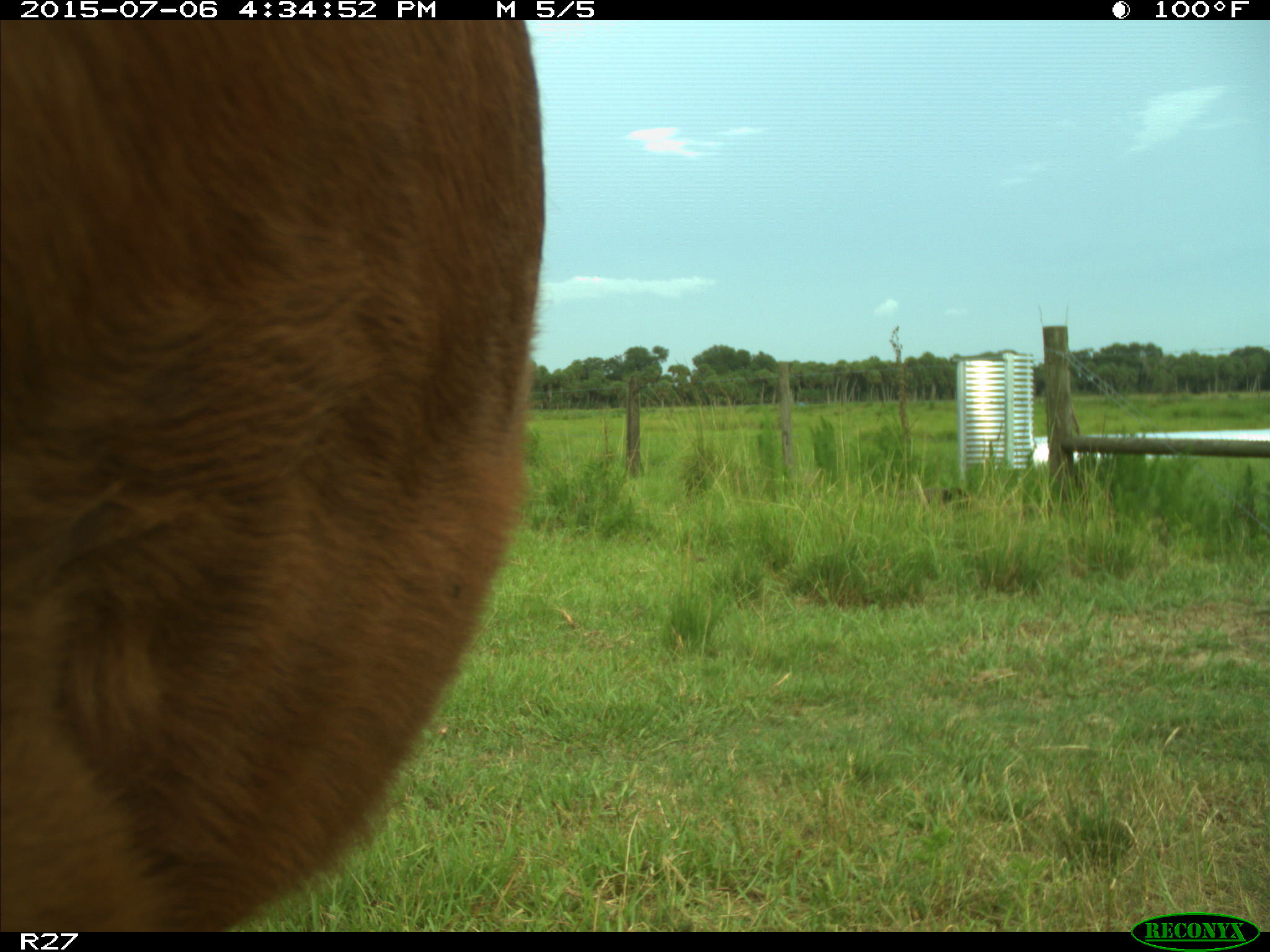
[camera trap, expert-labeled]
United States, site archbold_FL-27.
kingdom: Animalia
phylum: Chordata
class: Mammalia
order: Artiodactyla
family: Bovidae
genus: Bos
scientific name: Bos taurus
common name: domestic cow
Bos taurus (domestic cow).